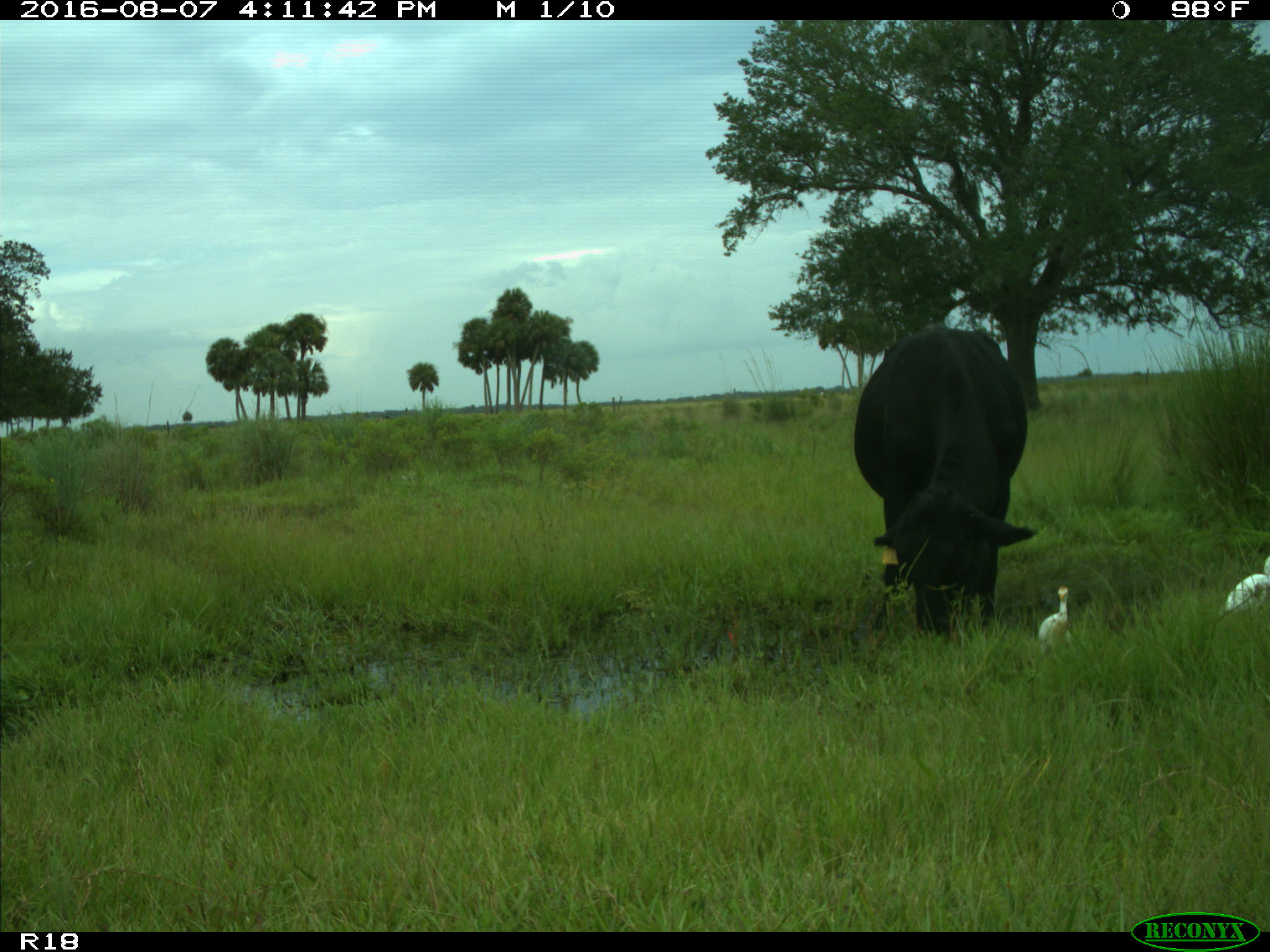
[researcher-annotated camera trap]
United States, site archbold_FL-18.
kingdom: Animalia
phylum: Chordata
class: Mammalia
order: Artiodactyla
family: Bovidae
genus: Bos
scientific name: Bos taurus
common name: domestic cow